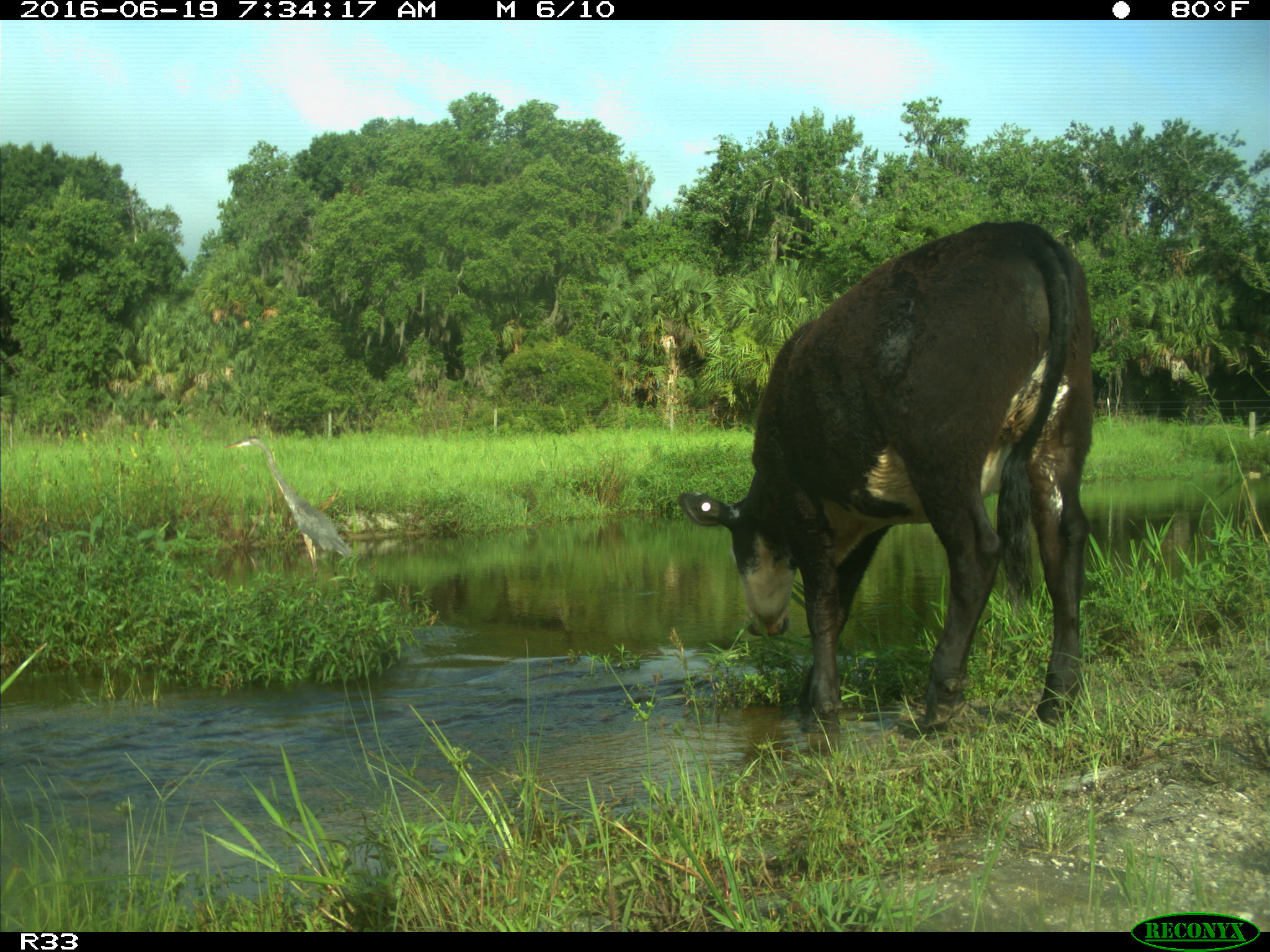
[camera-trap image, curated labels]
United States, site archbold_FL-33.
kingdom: Animalia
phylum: Chordata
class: Mammalia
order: Artiodactyla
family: Bovidae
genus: Bos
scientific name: Bos taurus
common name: domestic cow